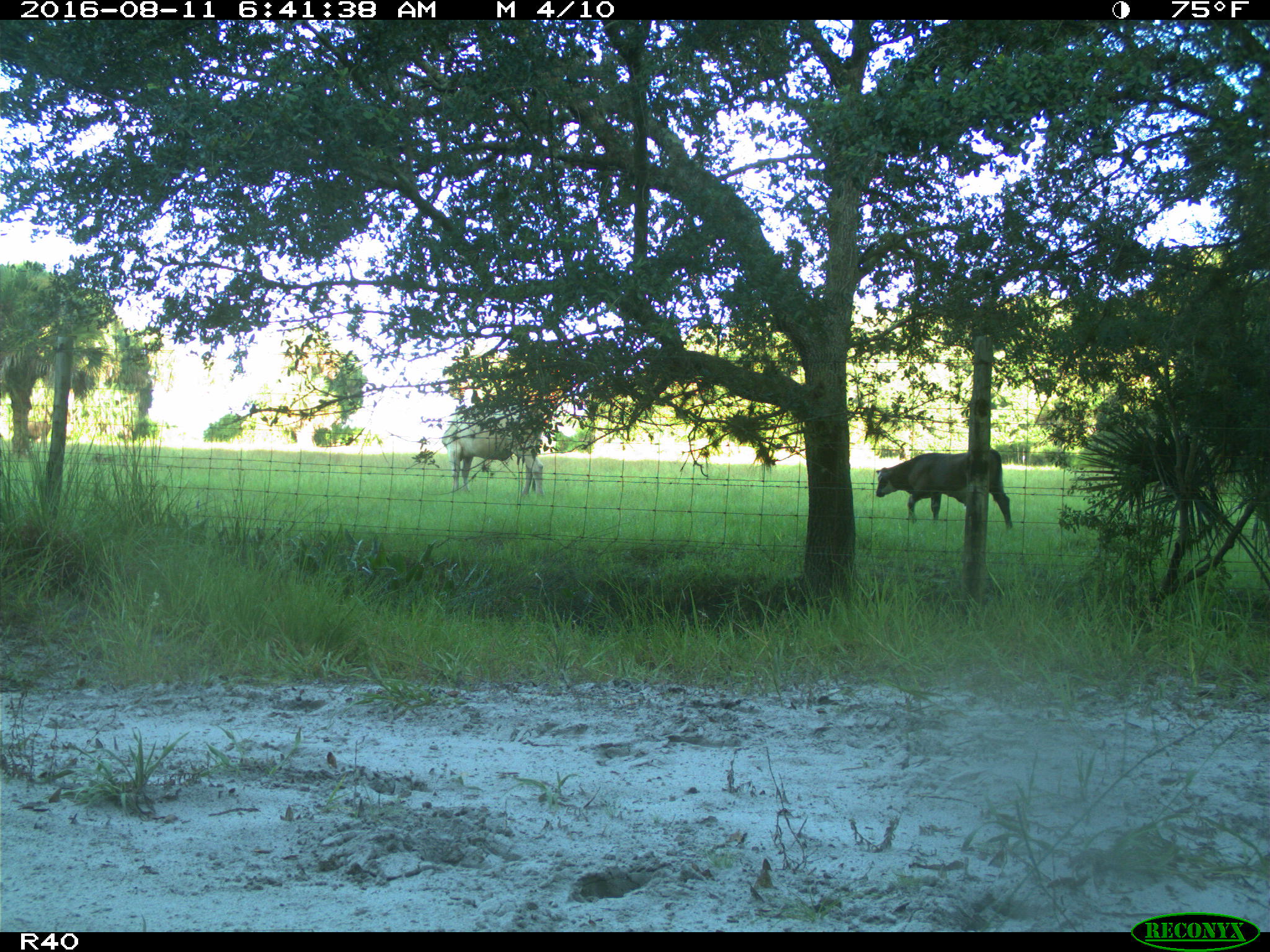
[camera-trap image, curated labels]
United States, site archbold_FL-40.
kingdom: Animalia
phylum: Chordata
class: Mammalia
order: Artiodactyla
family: Bovidae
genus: Bos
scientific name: Bos taurus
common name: domestic cow